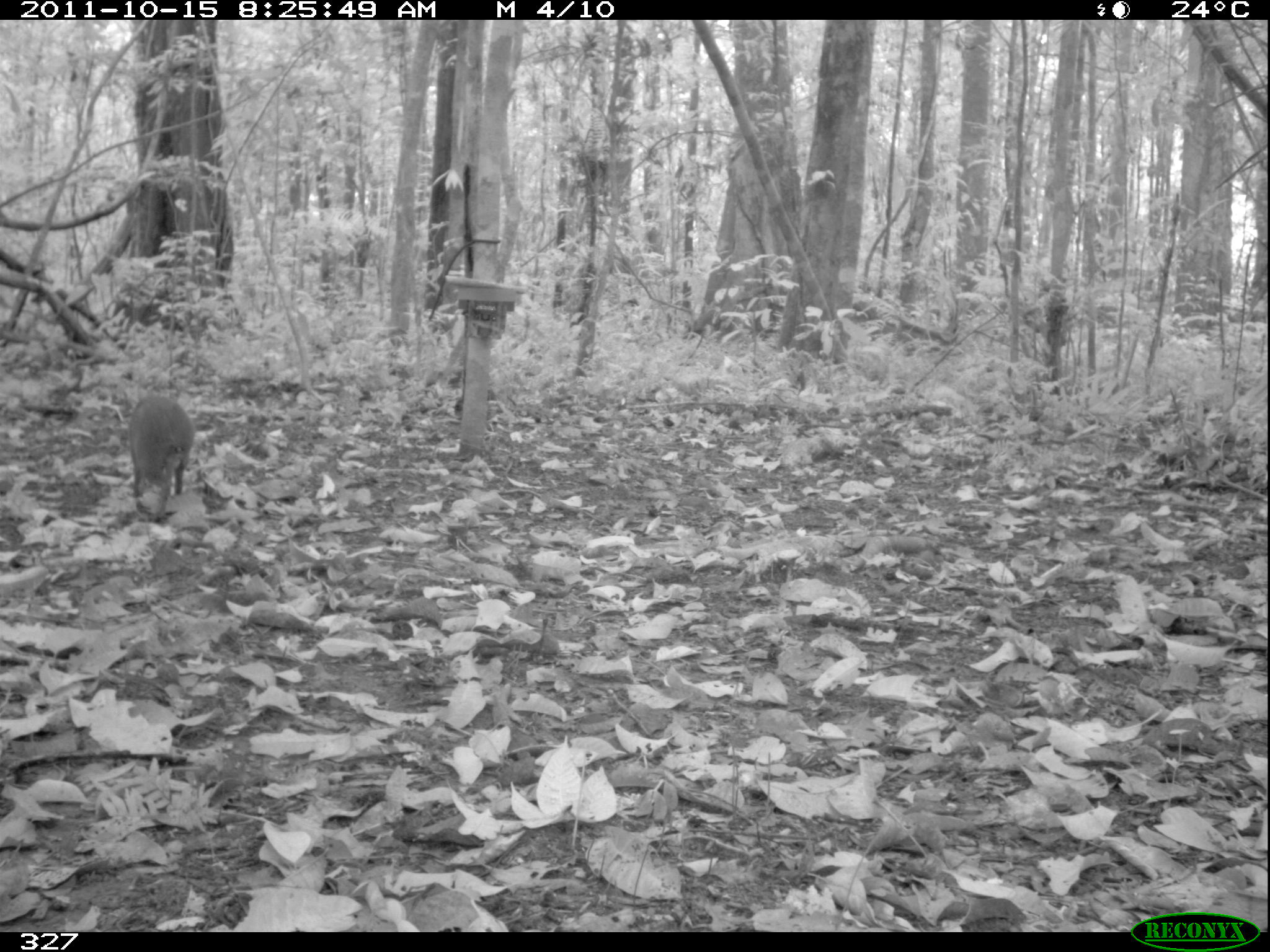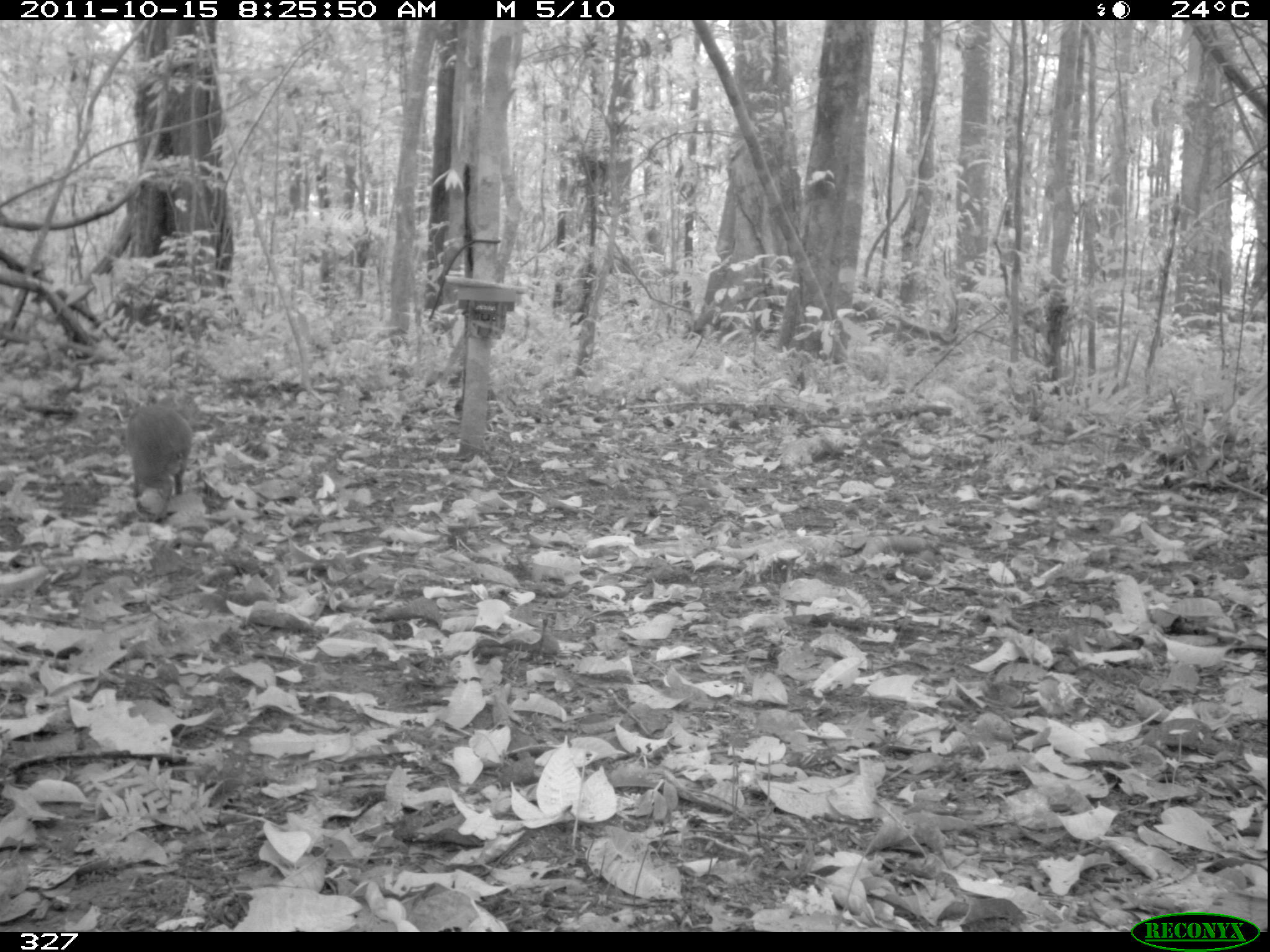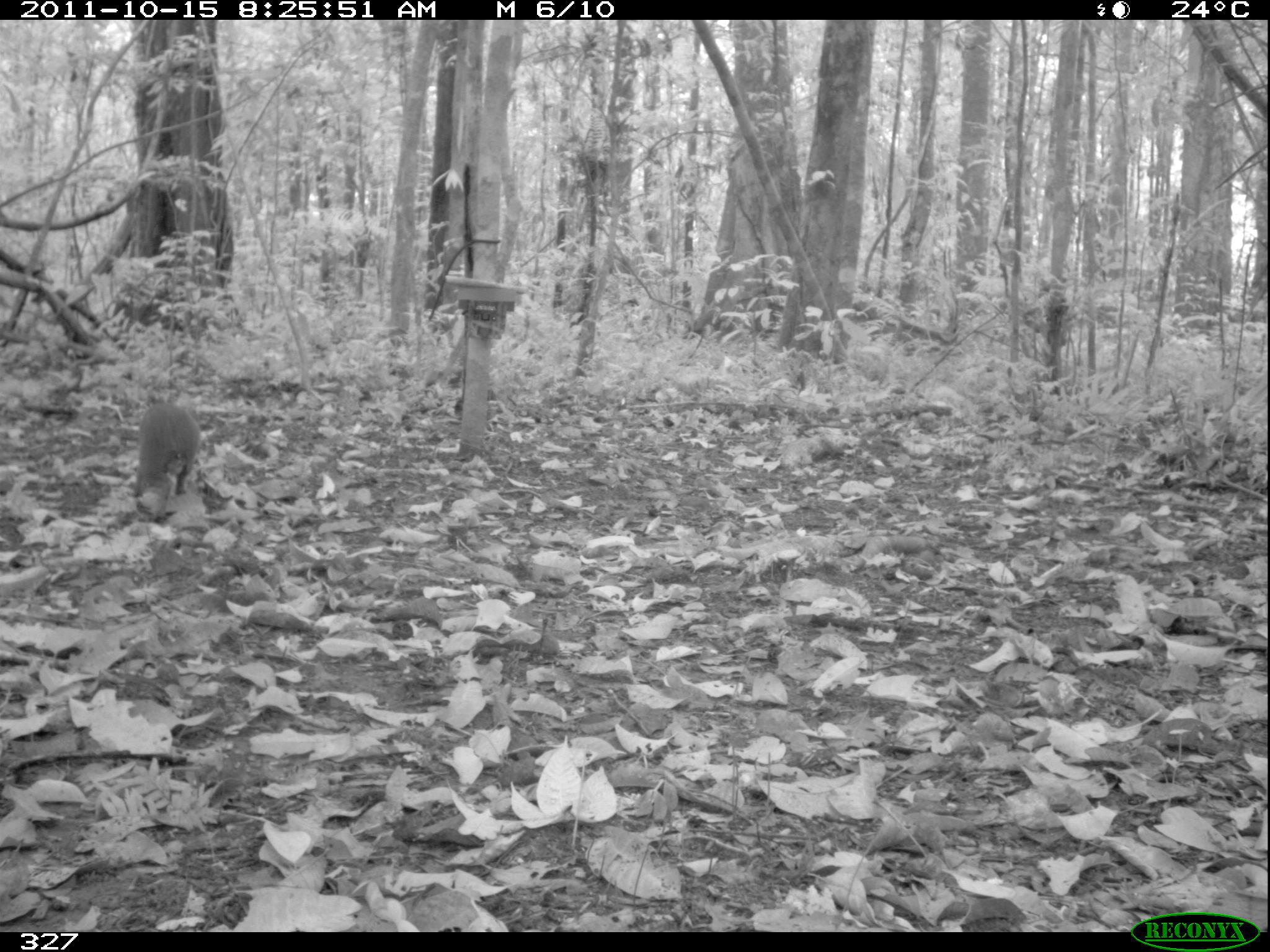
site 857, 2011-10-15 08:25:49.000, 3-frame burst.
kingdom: Animalia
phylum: Chordata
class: Mammalia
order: Rodentia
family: Dasyproctidae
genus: Dasyprocta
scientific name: Dasyprocta punctata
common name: central american agouti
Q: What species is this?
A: Dasyprocta punctata (central american agouti).